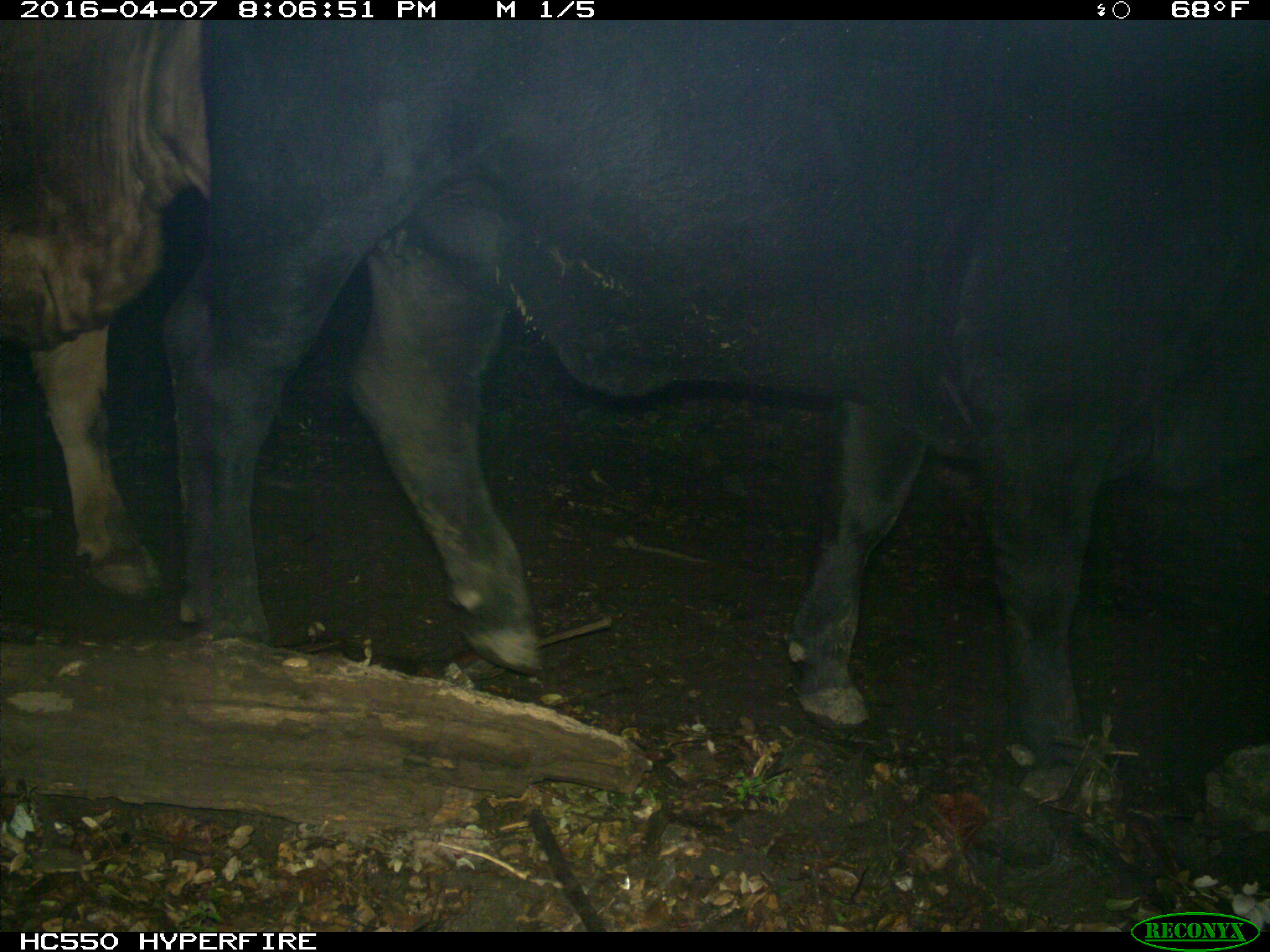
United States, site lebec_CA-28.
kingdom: Animalia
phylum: Chordata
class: Mammalia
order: Artiodactyla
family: Bovidae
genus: Bos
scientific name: Bos taurus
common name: domestic cow